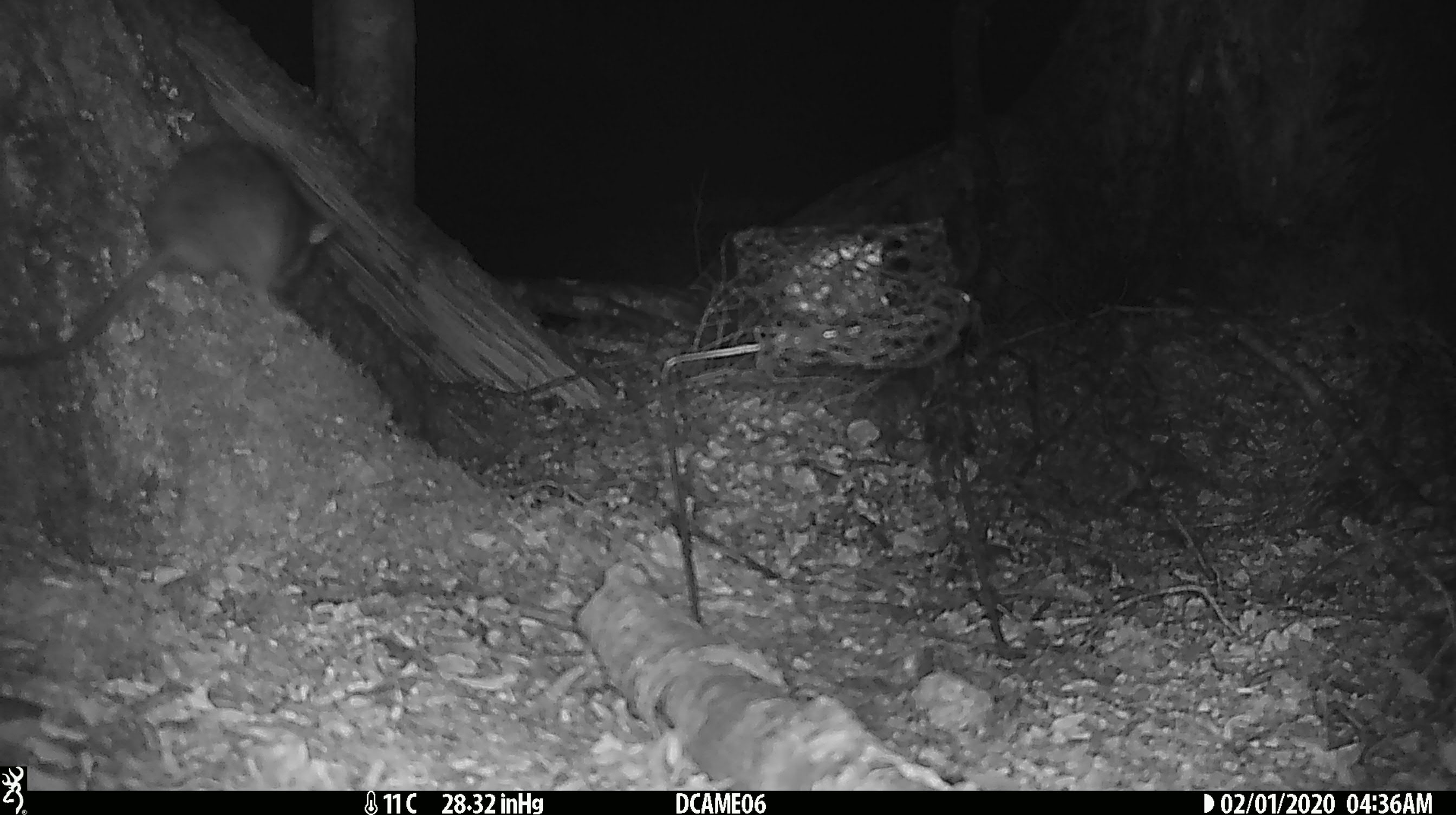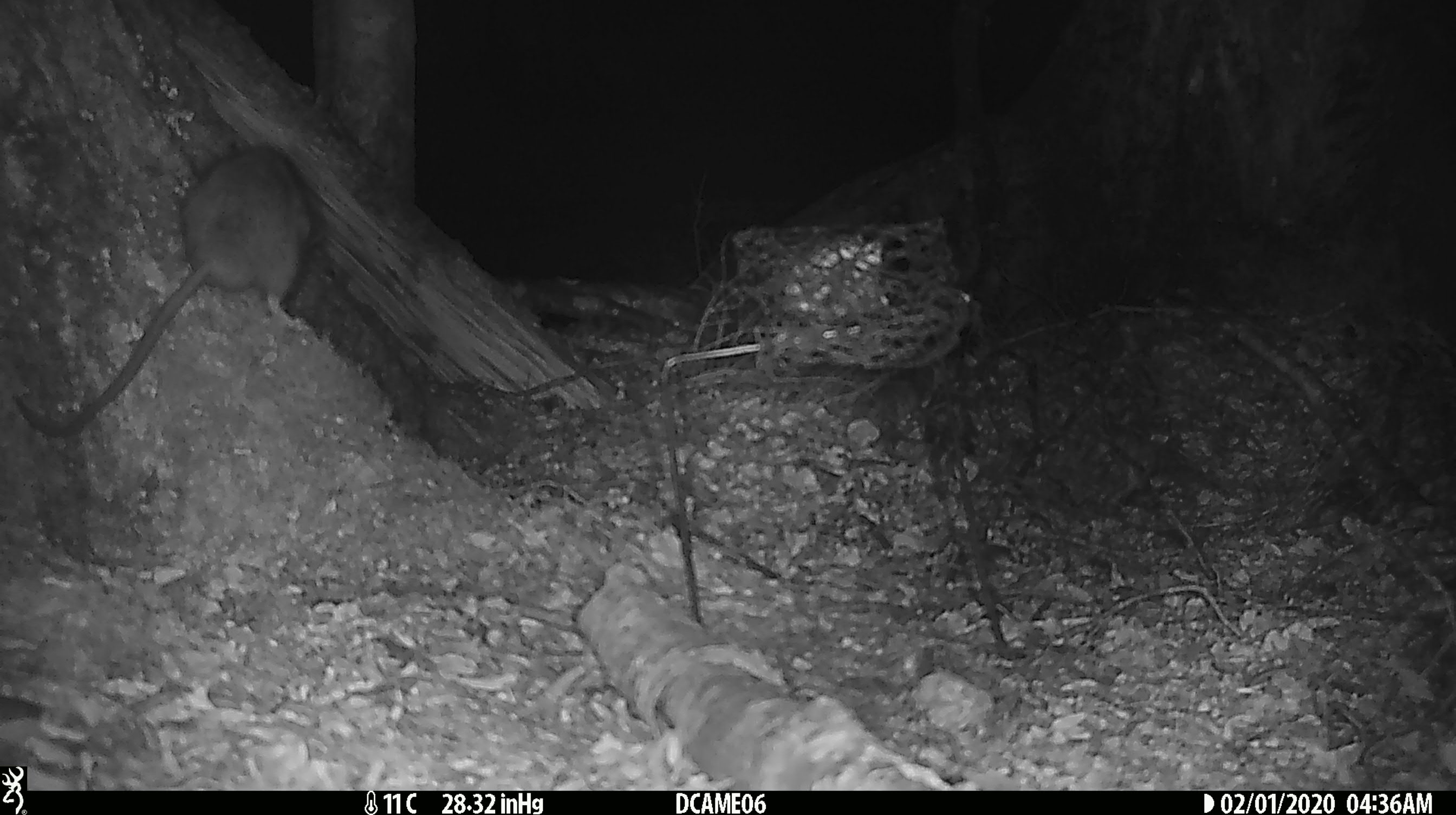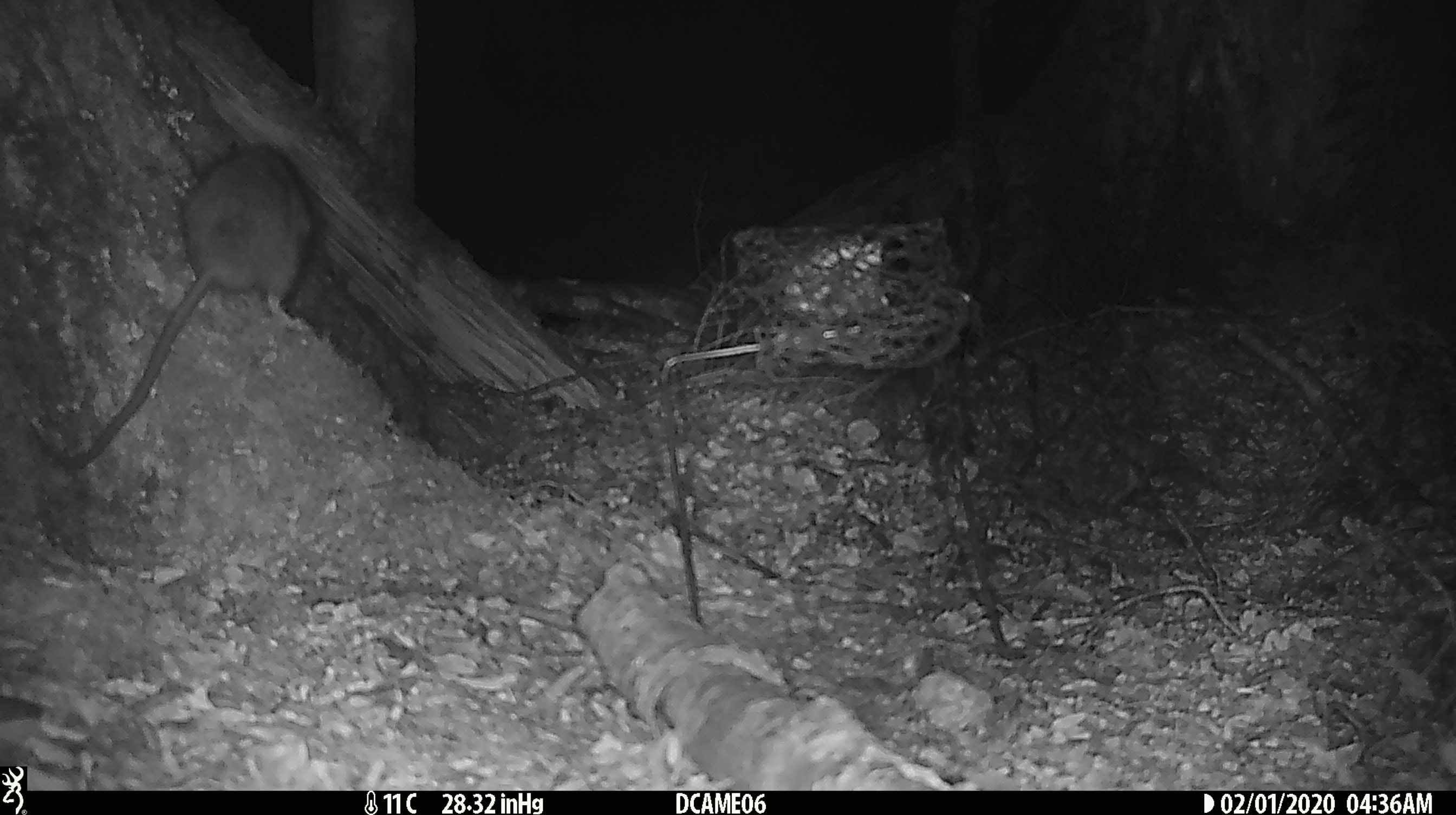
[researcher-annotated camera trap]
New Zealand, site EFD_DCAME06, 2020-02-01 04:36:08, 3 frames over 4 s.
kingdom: Animalia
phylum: Chordata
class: Mammalia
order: Rodentia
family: Muridae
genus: Rattus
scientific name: Rattus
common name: rat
Rat (Rattus).